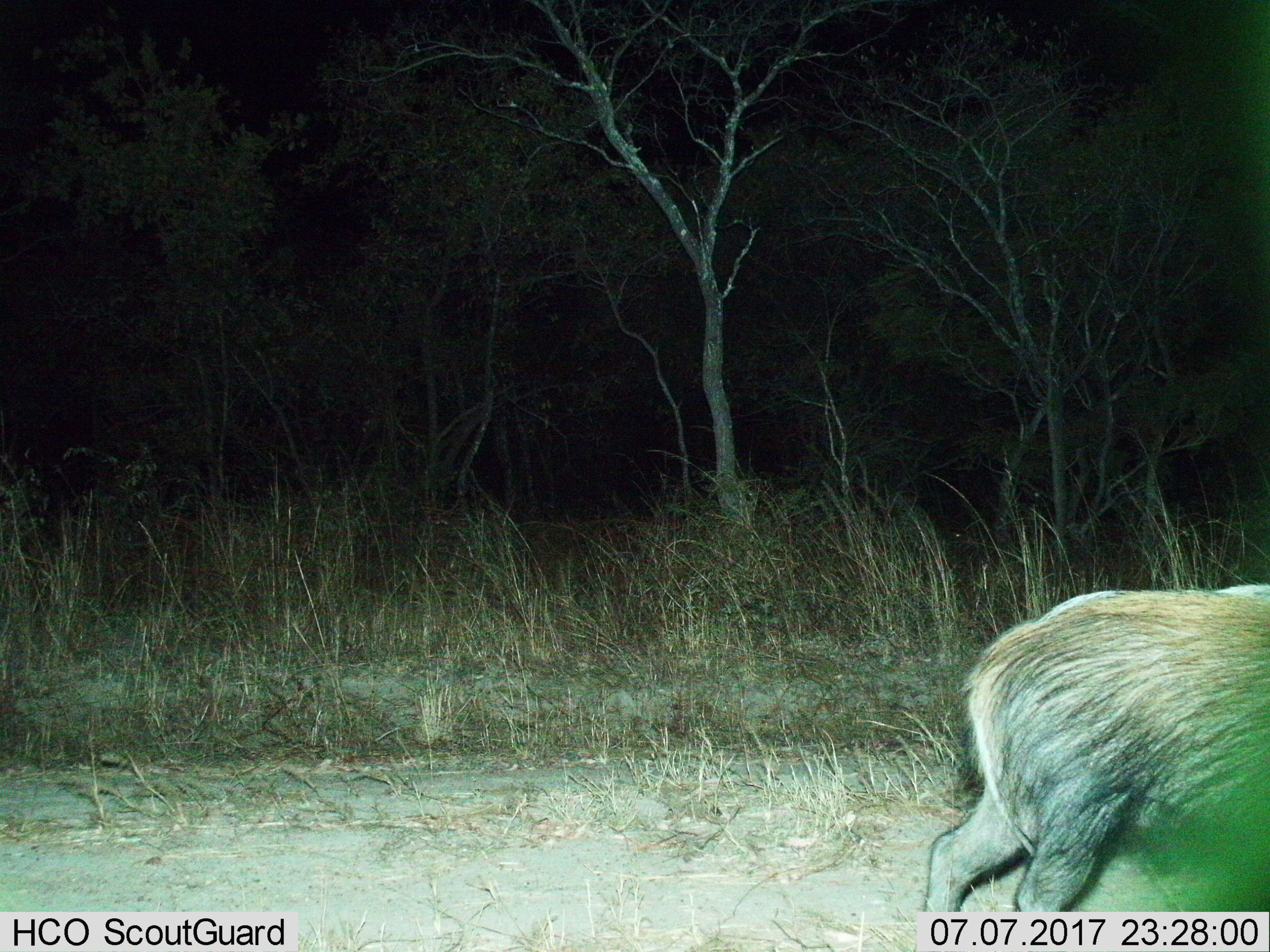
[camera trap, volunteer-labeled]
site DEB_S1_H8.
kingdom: Animalia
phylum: Chordata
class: Mammalia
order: Artiodactyla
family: Suidae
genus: Potamochoerus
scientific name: Potamochoerus larvatus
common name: bushpig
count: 1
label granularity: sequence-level